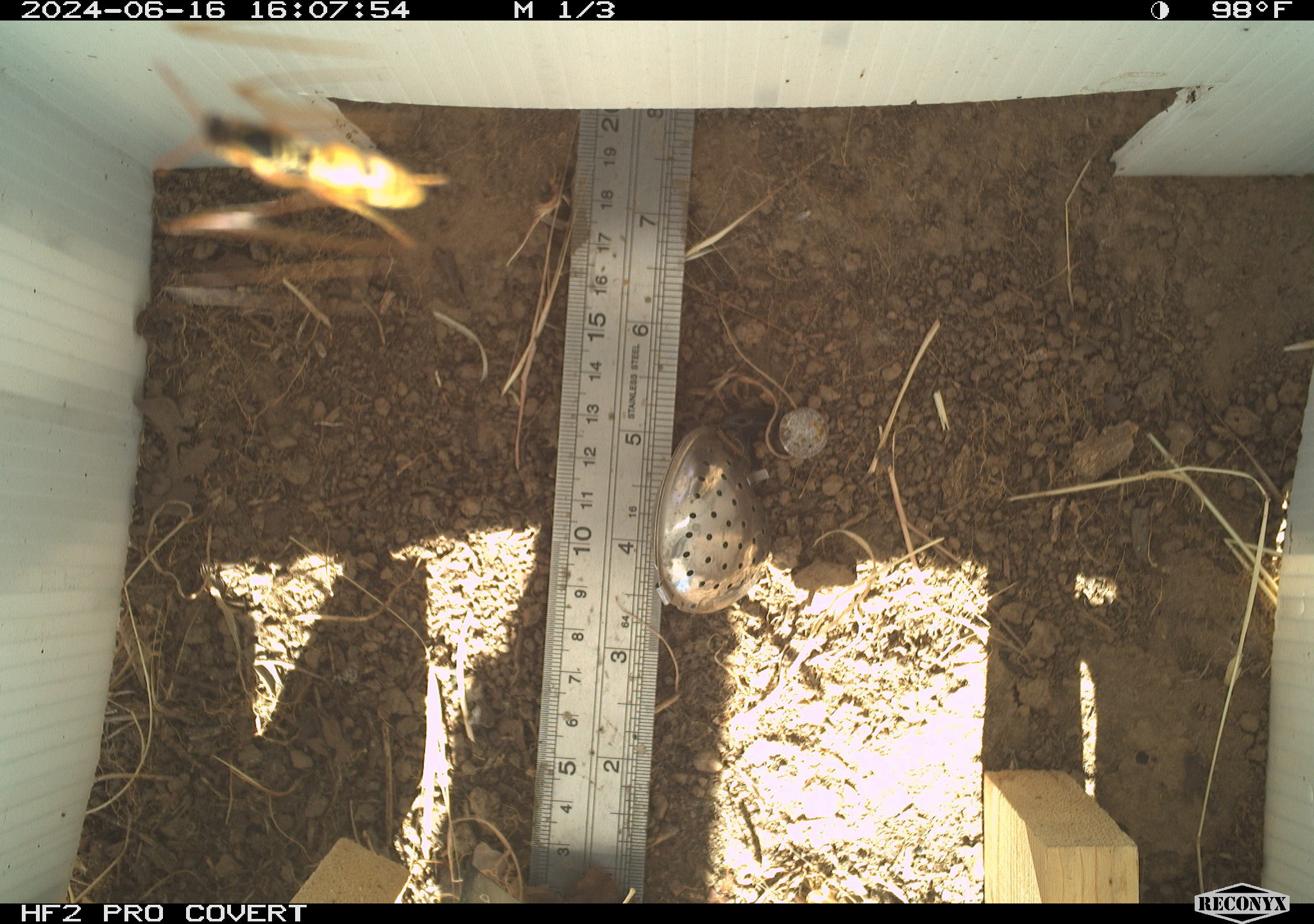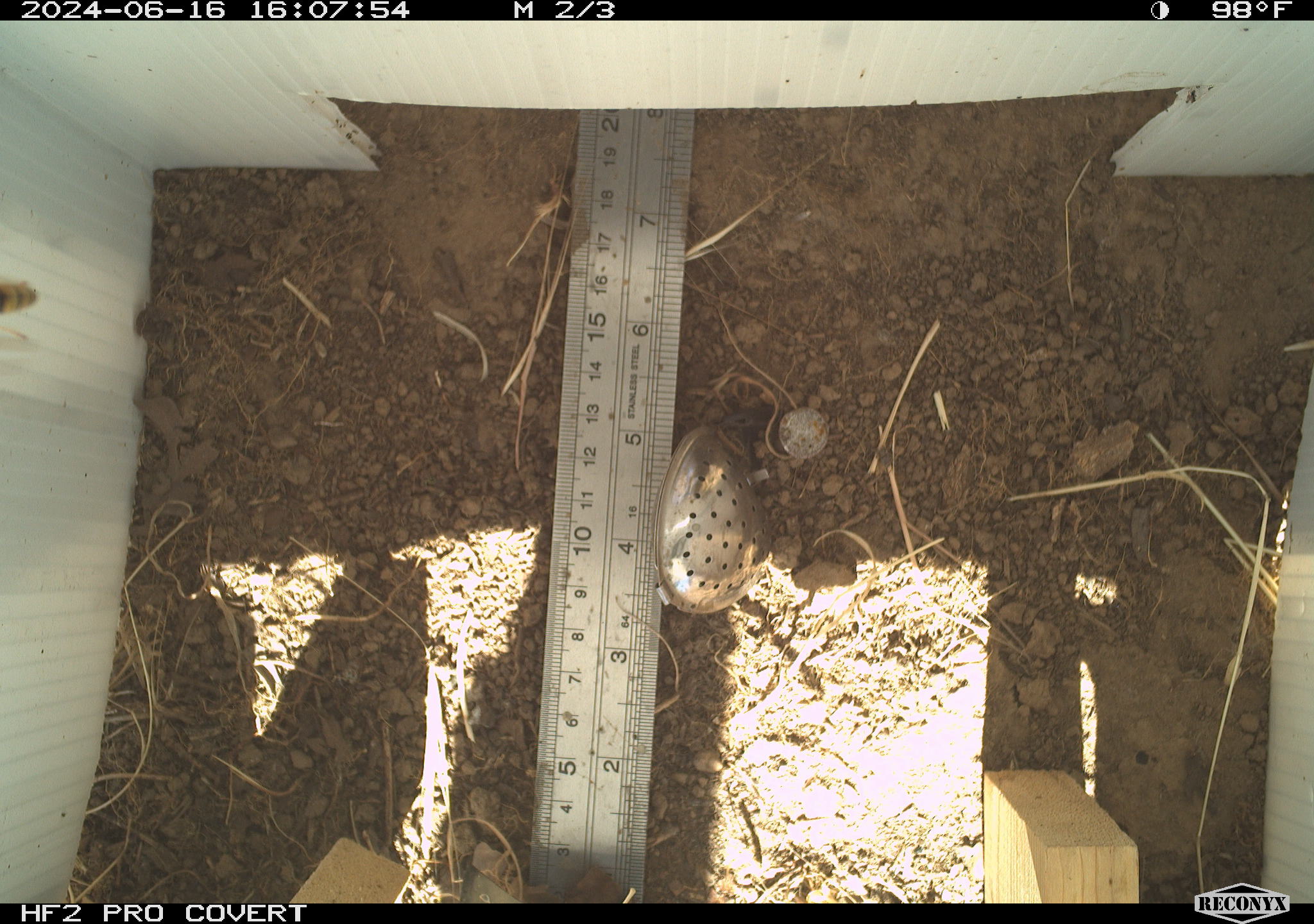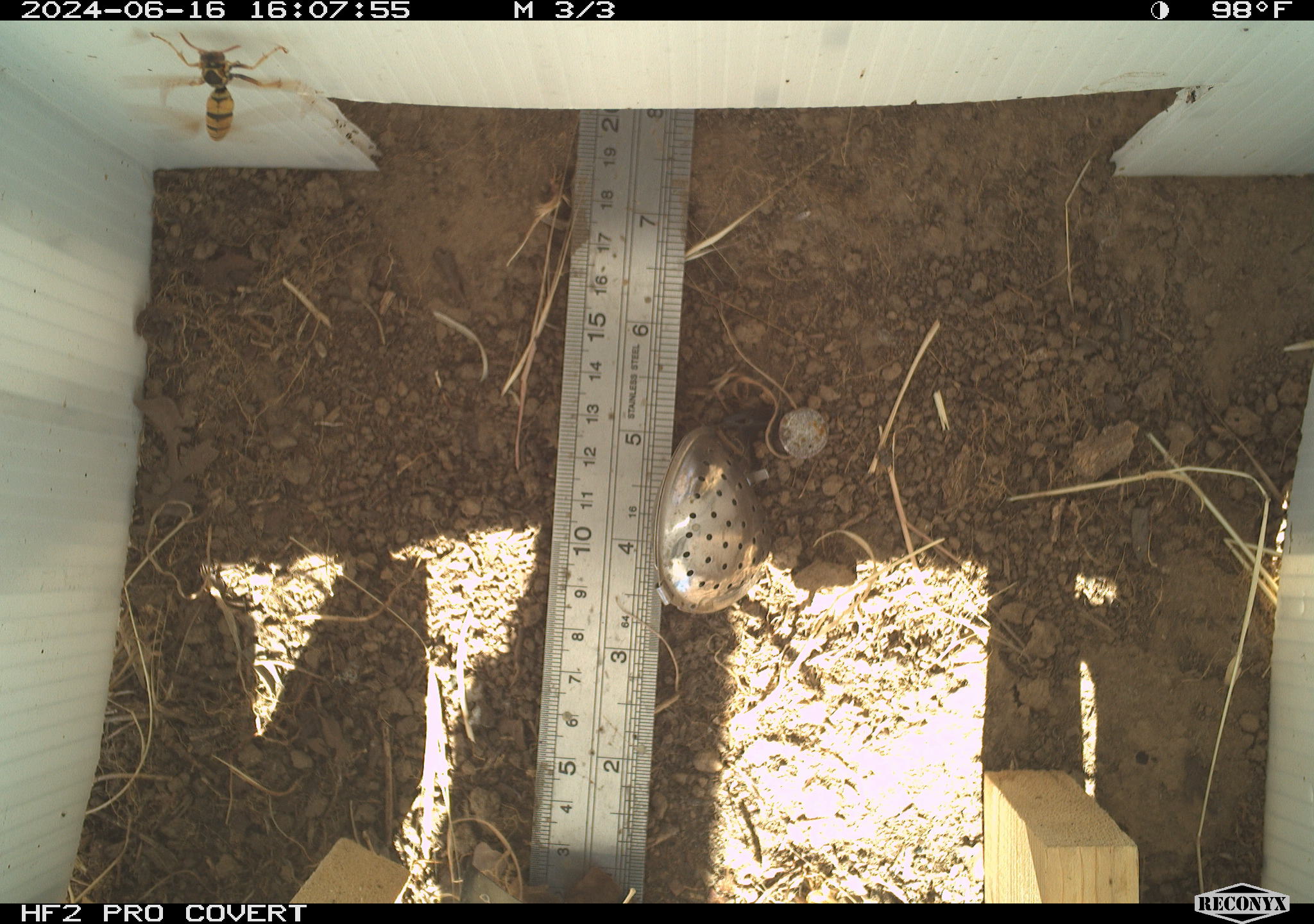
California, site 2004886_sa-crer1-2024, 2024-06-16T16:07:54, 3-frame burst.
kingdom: Animalia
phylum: Arthropoda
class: Insecta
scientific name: Insecta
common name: insect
Insect (Insecta).